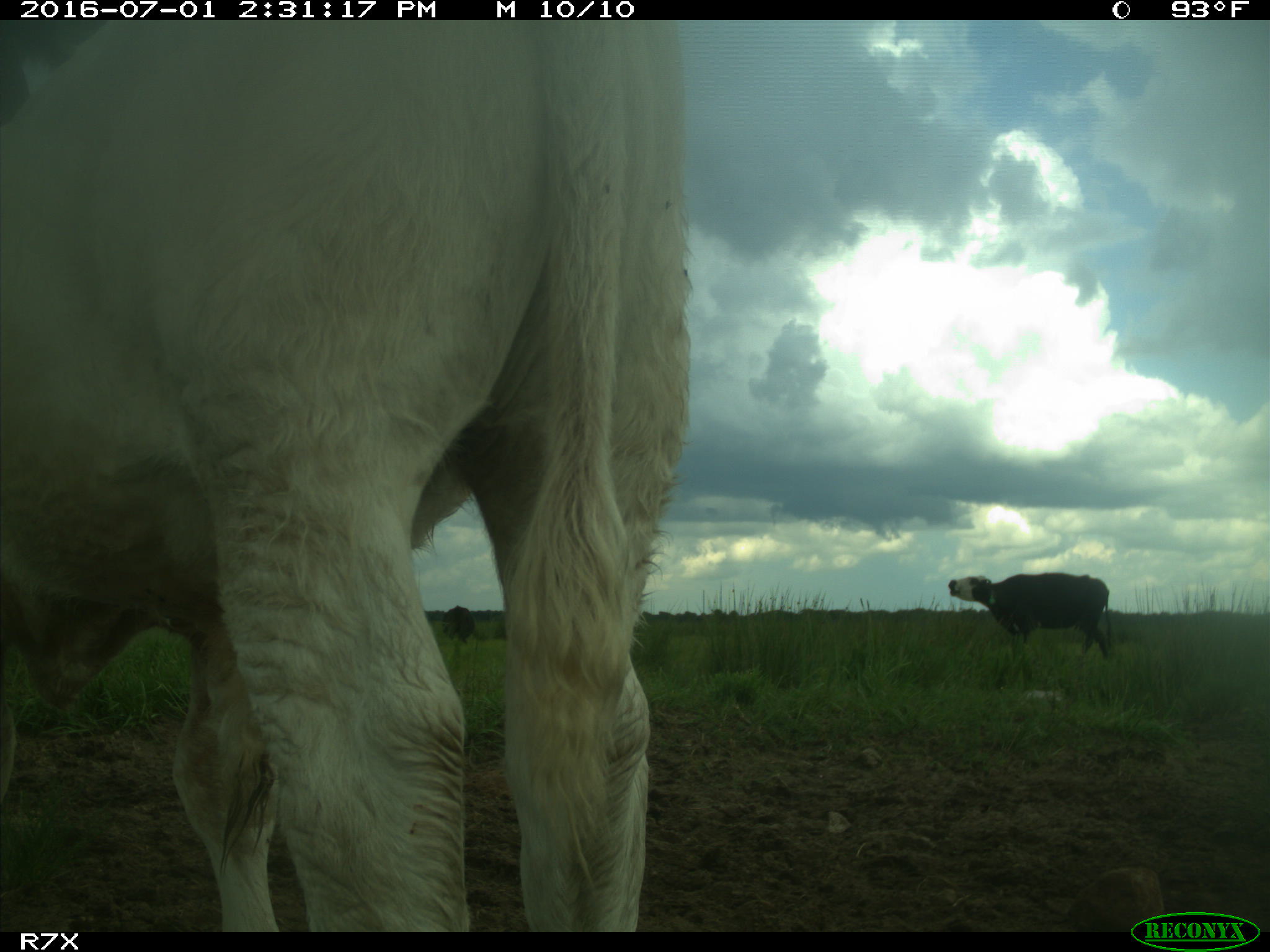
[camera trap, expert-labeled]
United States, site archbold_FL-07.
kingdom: Animalia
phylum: Chordata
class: Mammalia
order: Artiodactyla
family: Bovidae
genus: Bos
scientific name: Bos taurus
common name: domestic cow